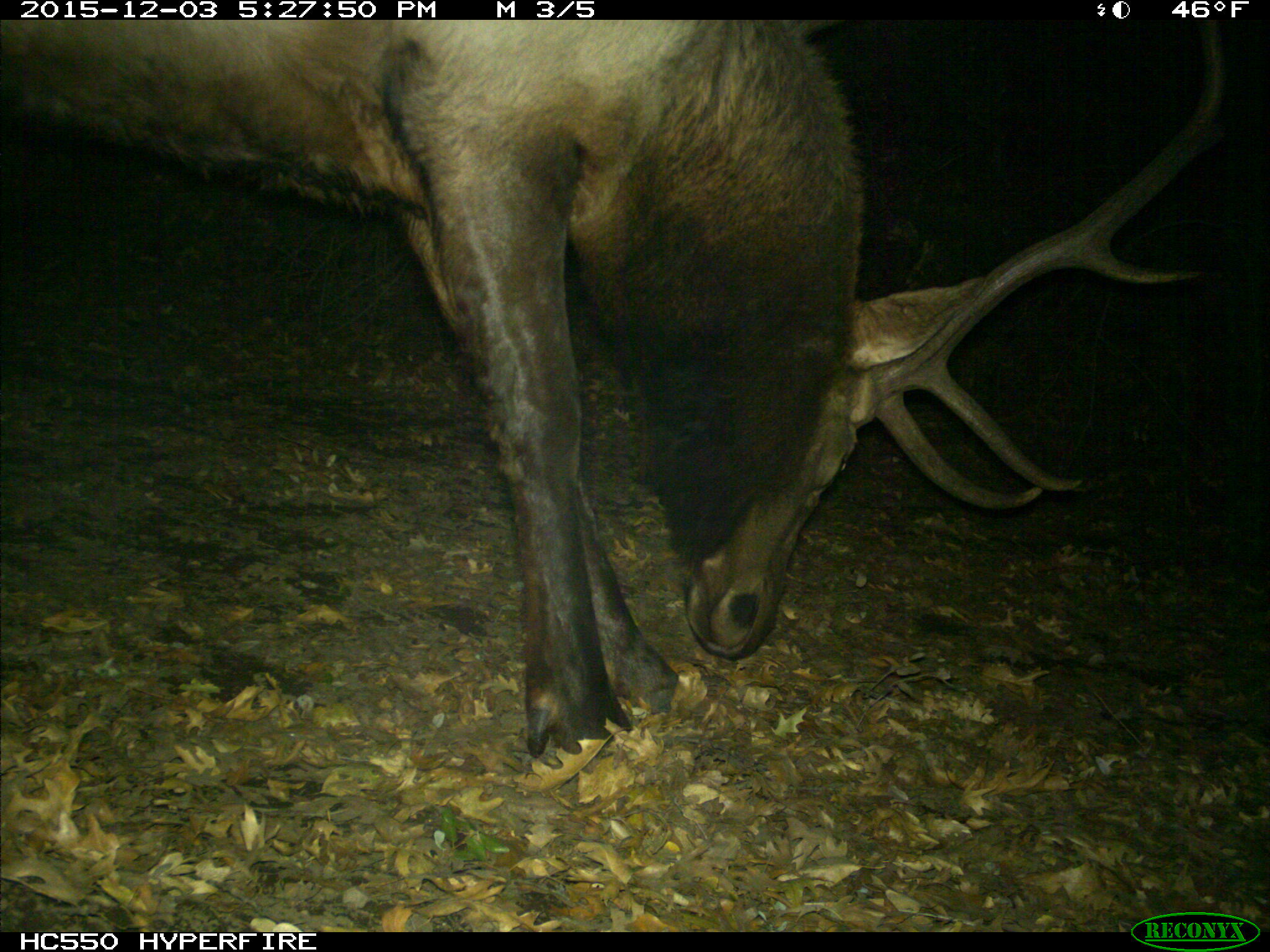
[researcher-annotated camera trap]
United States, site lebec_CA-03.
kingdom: Animalia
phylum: Chordata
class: Mammalia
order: Artiodactyla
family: Cervidae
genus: Cervus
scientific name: Cervus canadensis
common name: elk